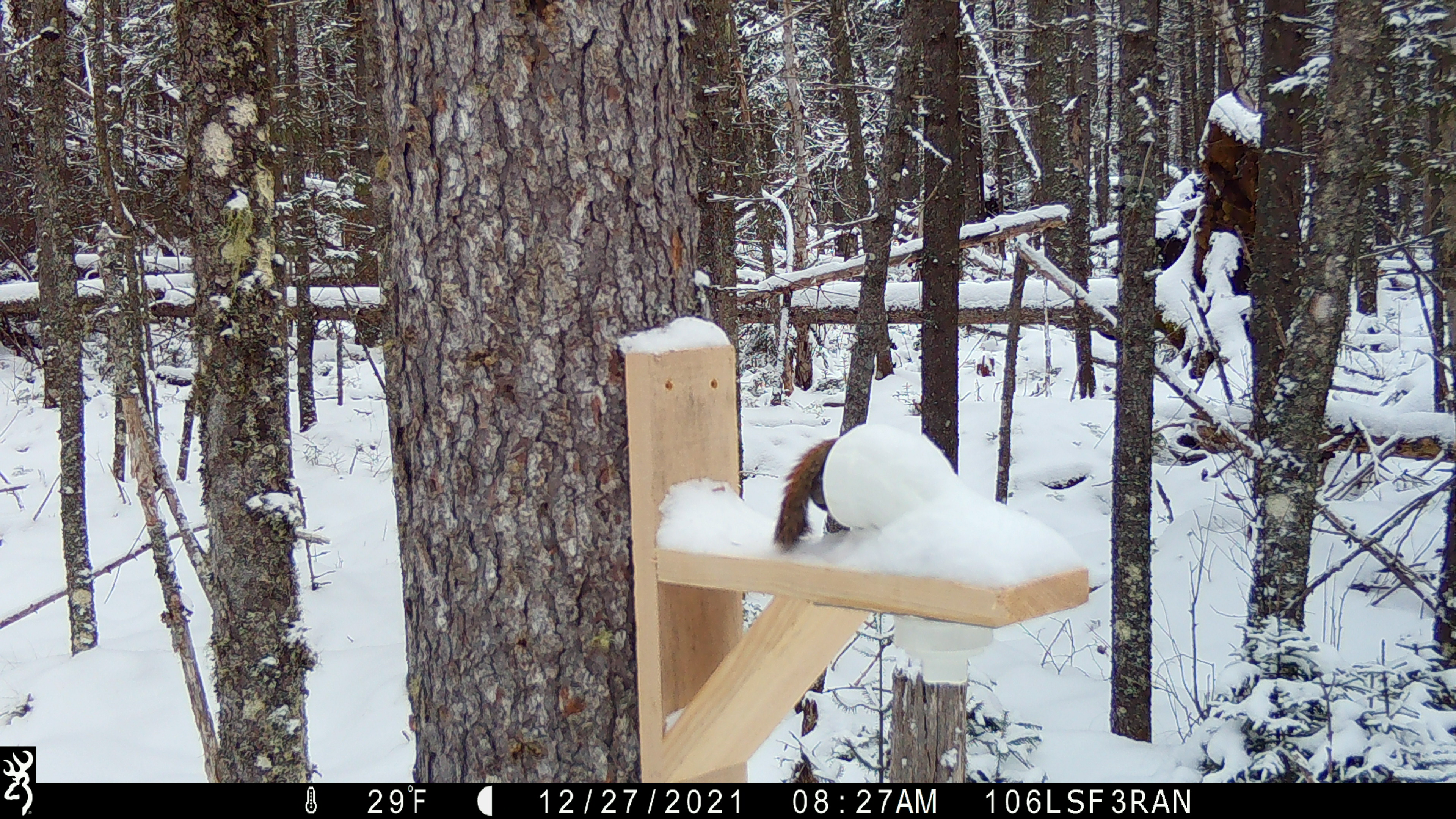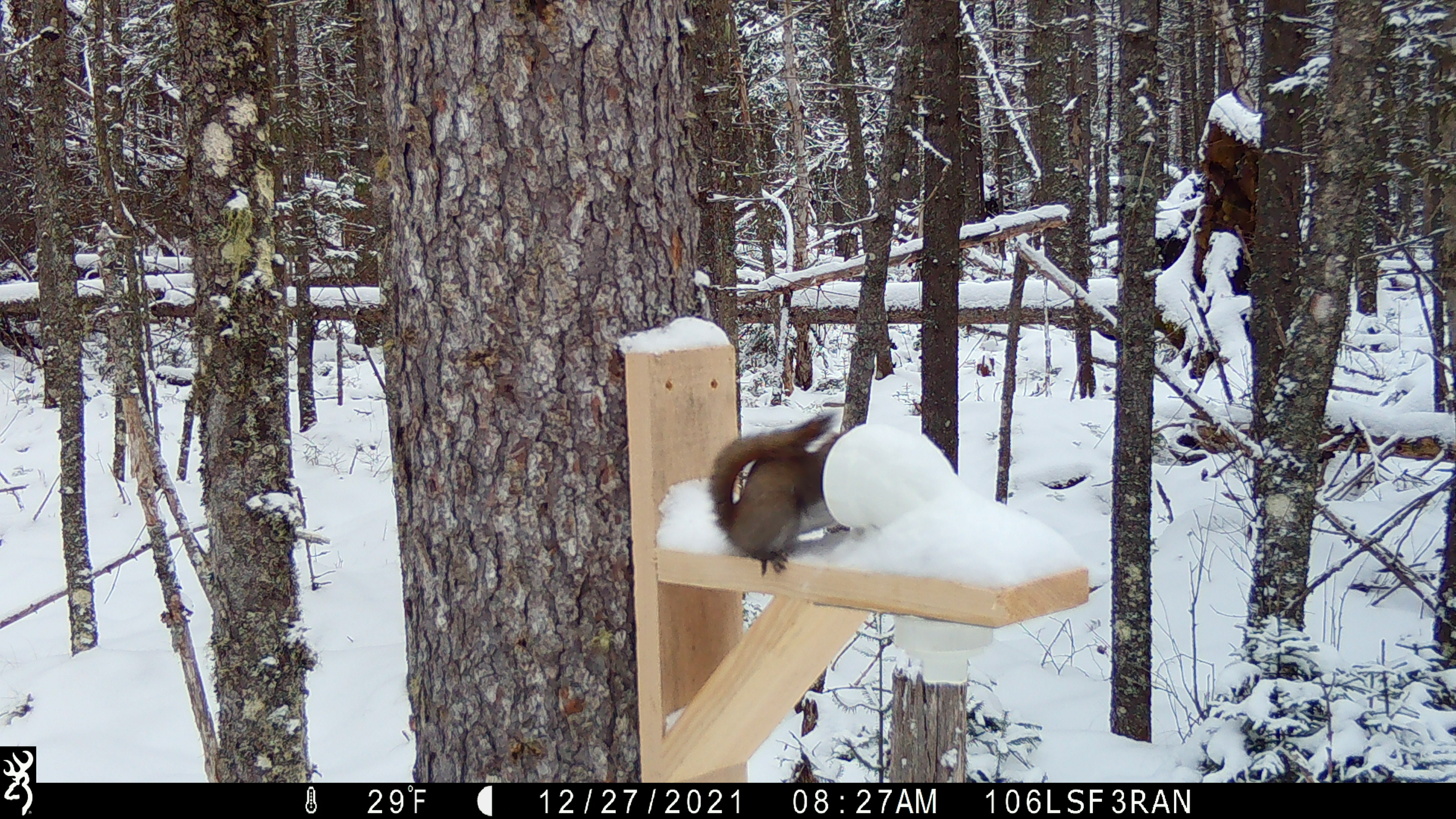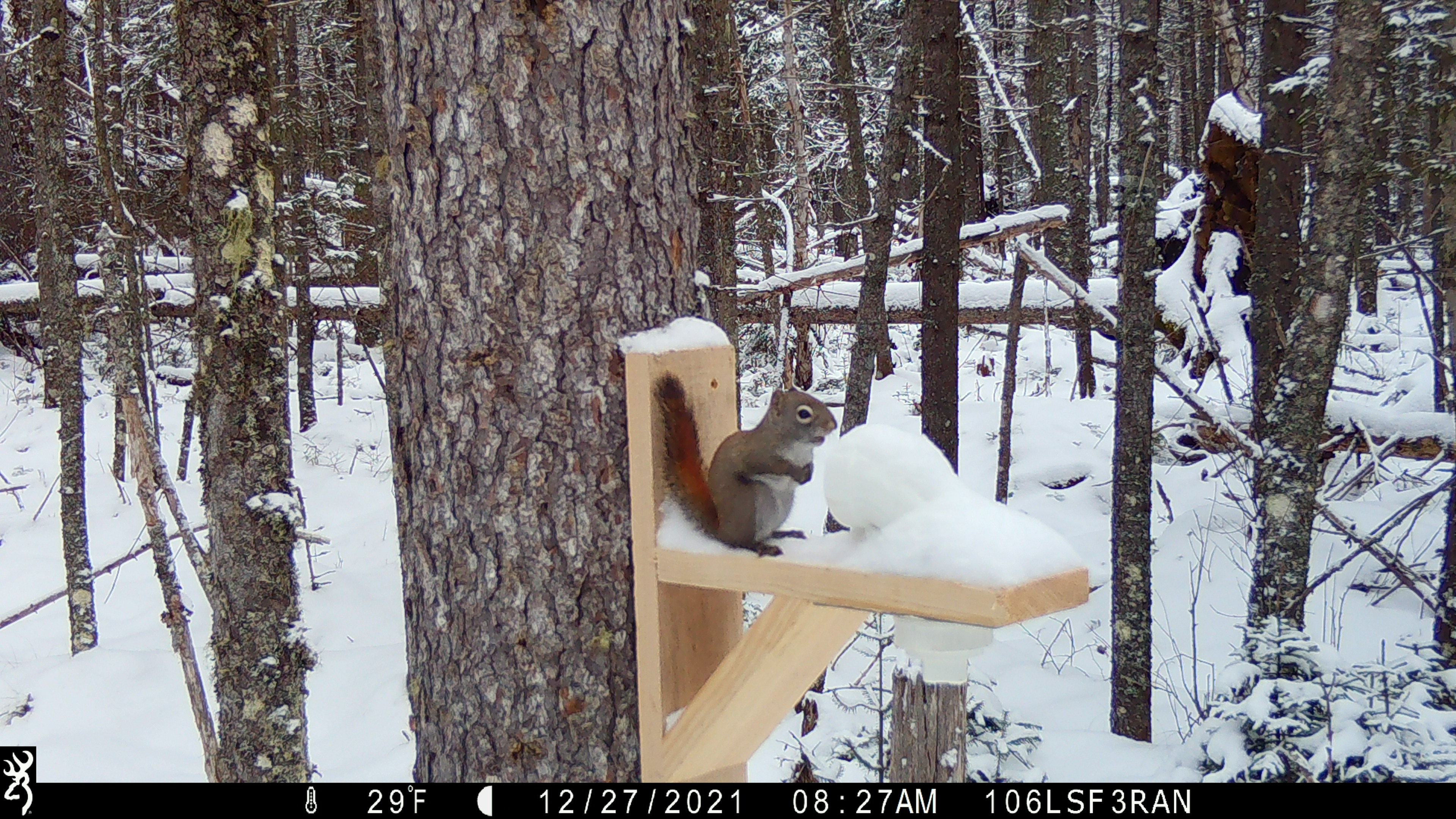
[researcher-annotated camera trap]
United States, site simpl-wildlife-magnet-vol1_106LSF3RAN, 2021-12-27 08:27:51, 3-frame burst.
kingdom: Animalia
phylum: Chordata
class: Mammalia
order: Rodentia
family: Sciuridae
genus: Tamiasciurus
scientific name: Tamiasciurus hudsonicus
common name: red squirrel